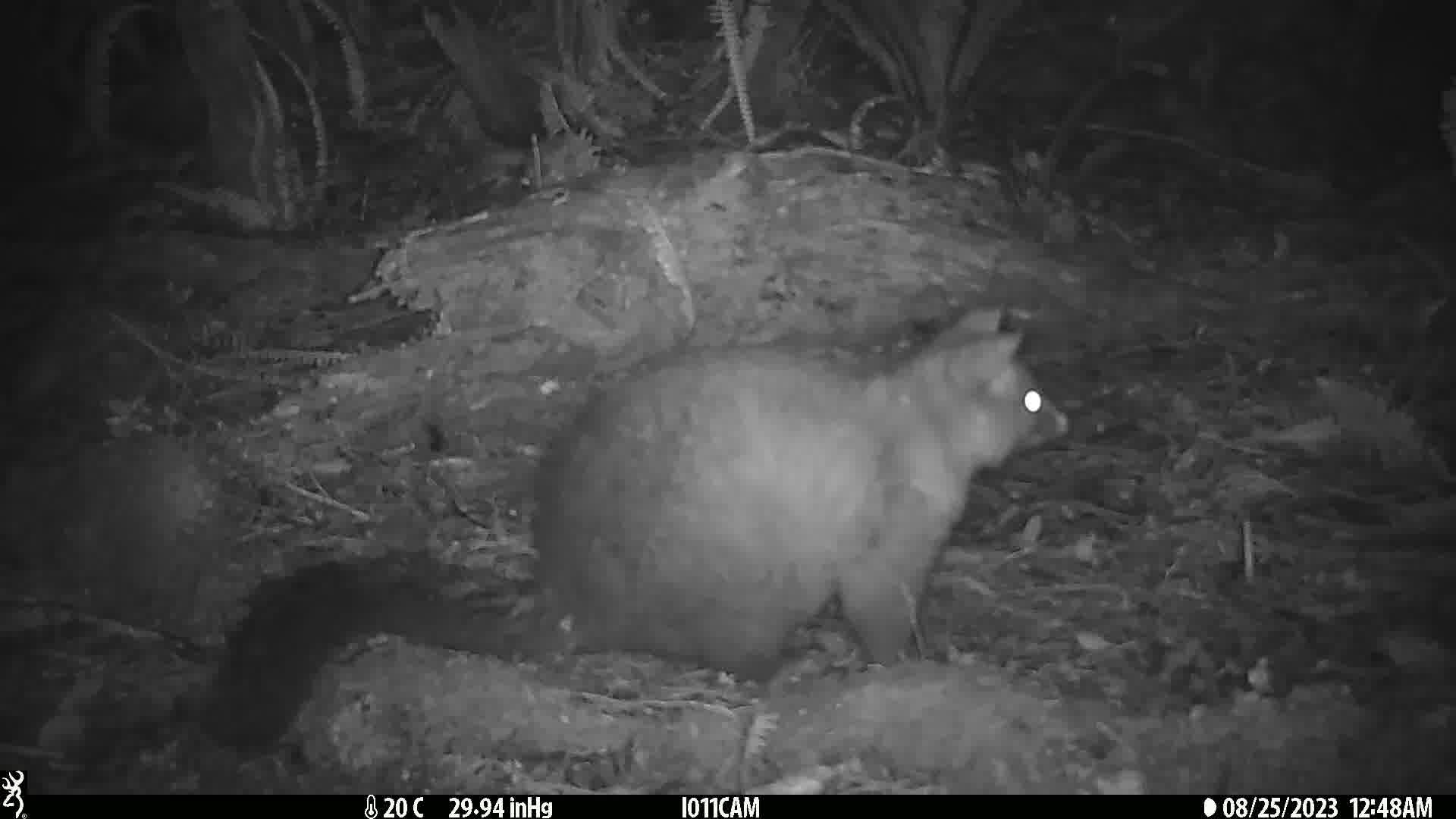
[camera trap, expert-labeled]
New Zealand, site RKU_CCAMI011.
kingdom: Animalia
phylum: Chordata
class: Mammalia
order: Diprotodontia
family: Phalangeridae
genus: Trichosurus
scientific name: Trichosurus vulpecula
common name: common brushtail possum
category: possum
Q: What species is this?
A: Possum (common brushtail possum) (Trichosurus vulpecula).